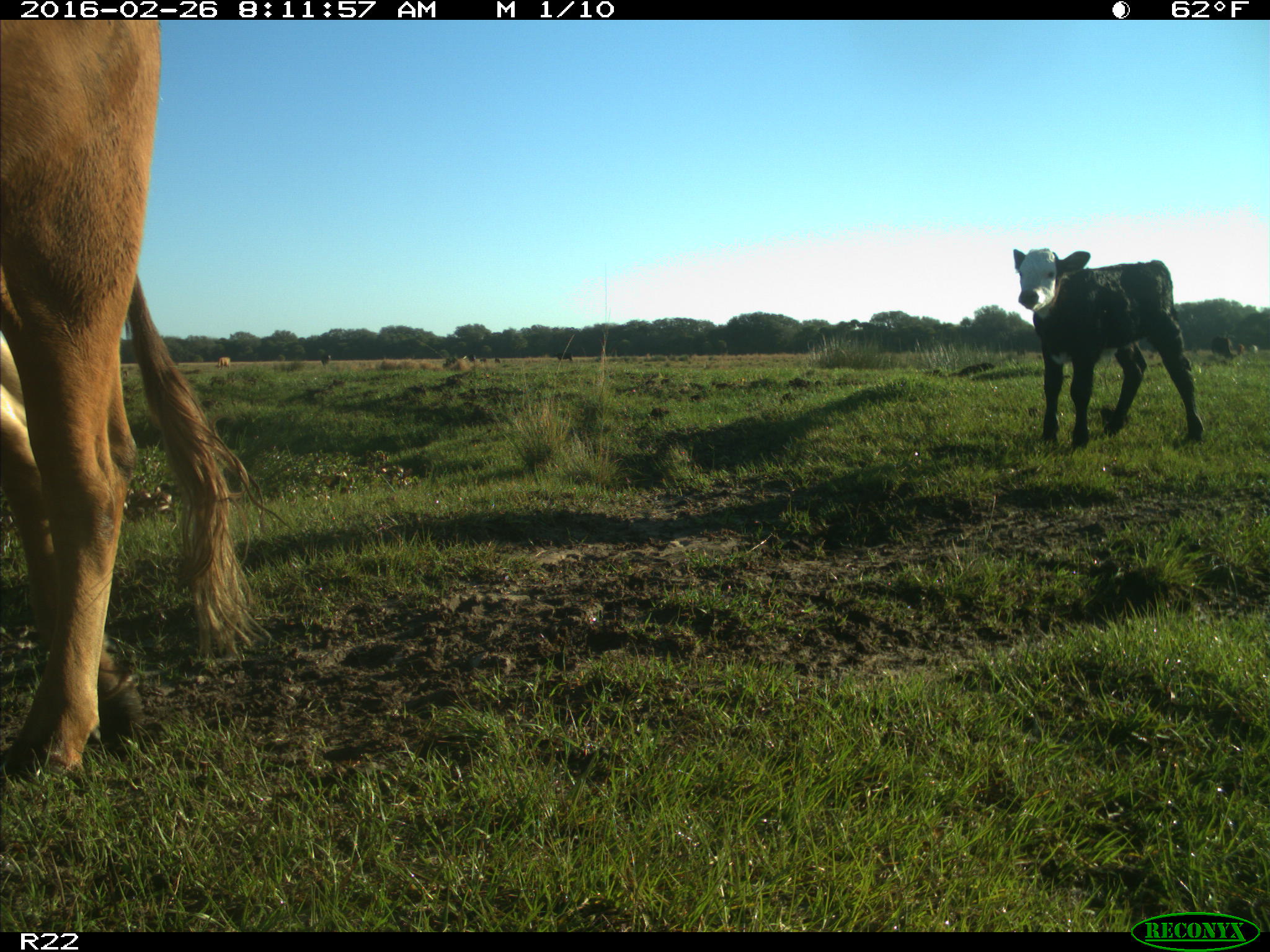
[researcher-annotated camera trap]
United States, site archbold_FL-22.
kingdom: Animalia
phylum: Chordata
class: Mammalia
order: Artiodactyla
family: Bovidae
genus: Bos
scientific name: Bos taurus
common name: domestic cow